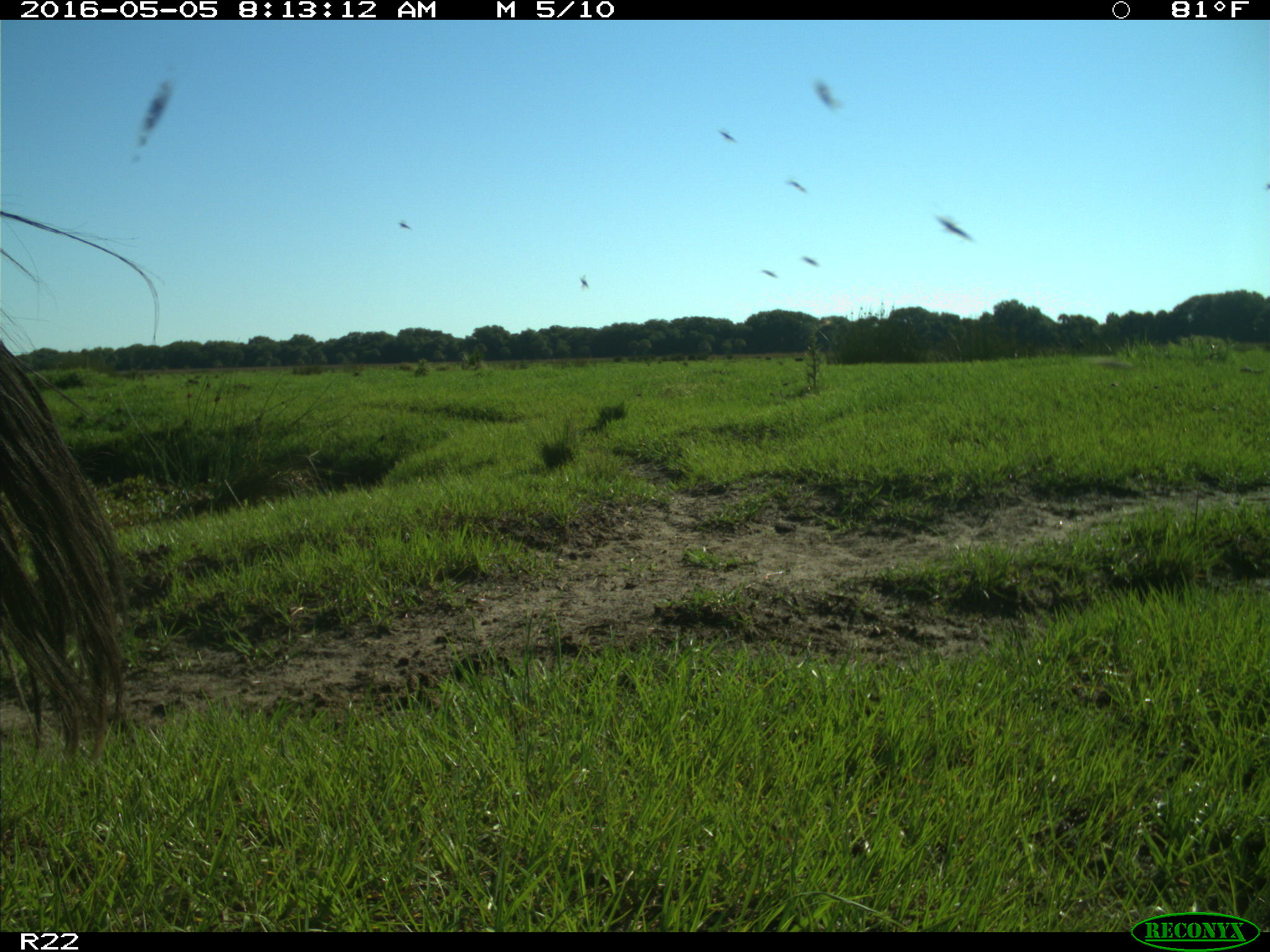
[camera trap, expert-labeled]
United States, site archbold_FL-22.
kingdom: Animalia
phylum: Chordata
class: Mammalia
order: Artiodactyla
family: Bovidae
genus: Bos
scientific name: Bos taurus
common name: domestic cow